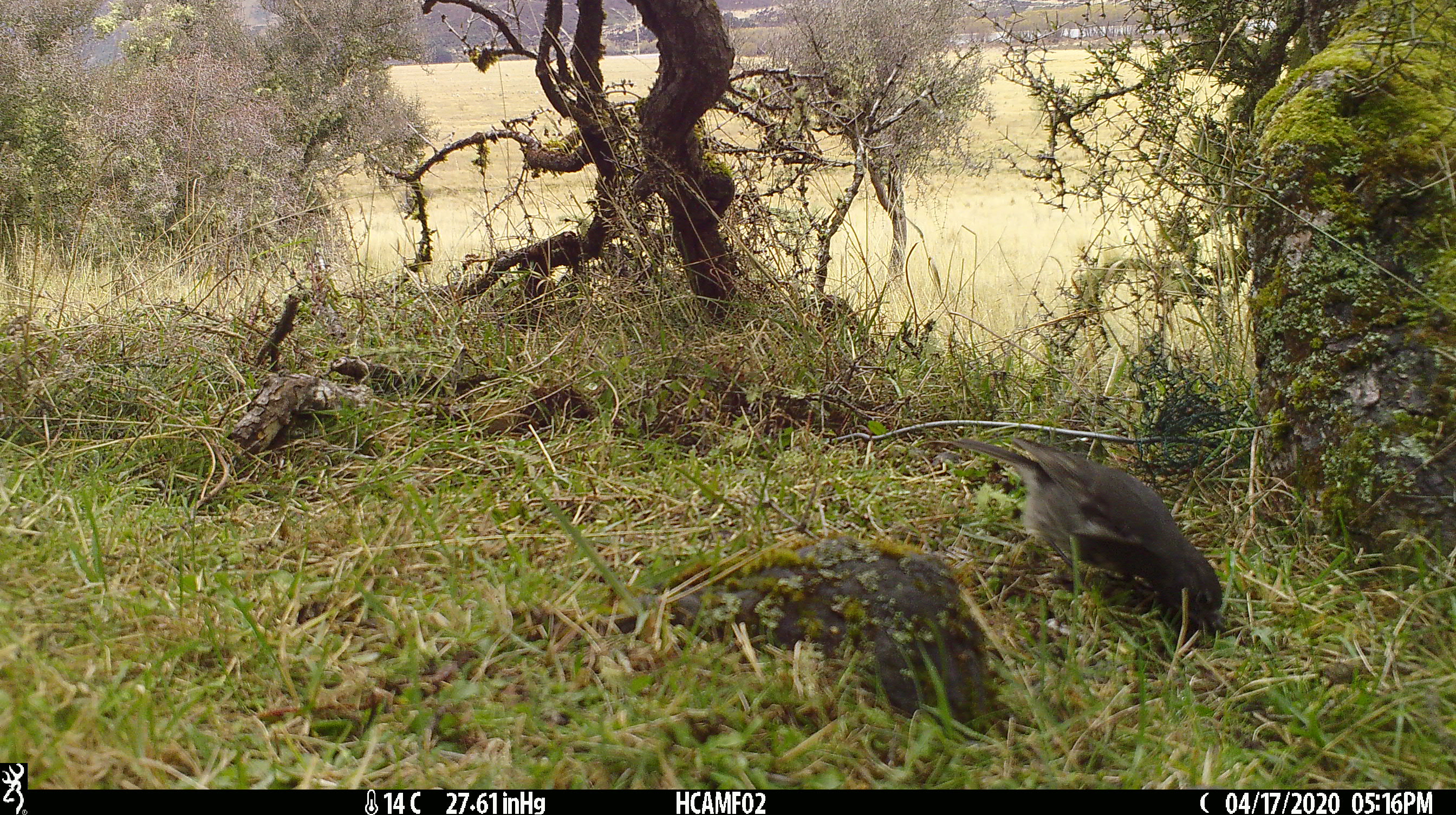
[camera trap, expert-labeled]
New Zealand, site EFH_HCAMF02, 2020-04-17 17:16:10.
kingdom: Animalia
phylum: Chordata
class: Aves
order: Passeriformes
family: Petroicidae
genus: Petroica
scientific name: Petroica australis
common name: new zealand robin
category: robin